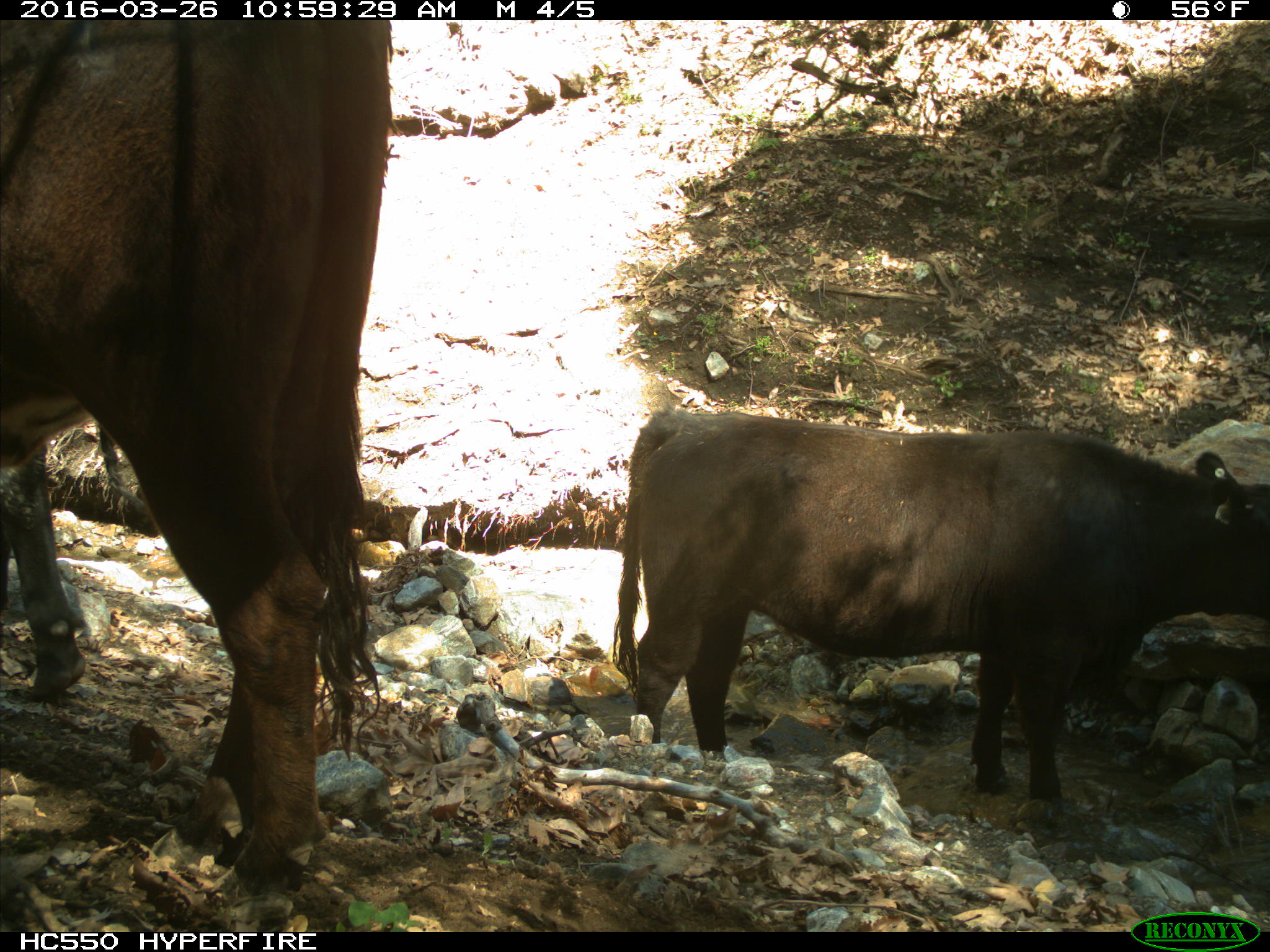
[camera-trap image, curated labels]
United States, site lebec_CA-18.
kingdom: Animalia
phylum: Chordata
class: Mammalia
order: Artiodactyla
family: Bovidae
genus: Bos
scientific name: Bos taurus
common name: domestic cow